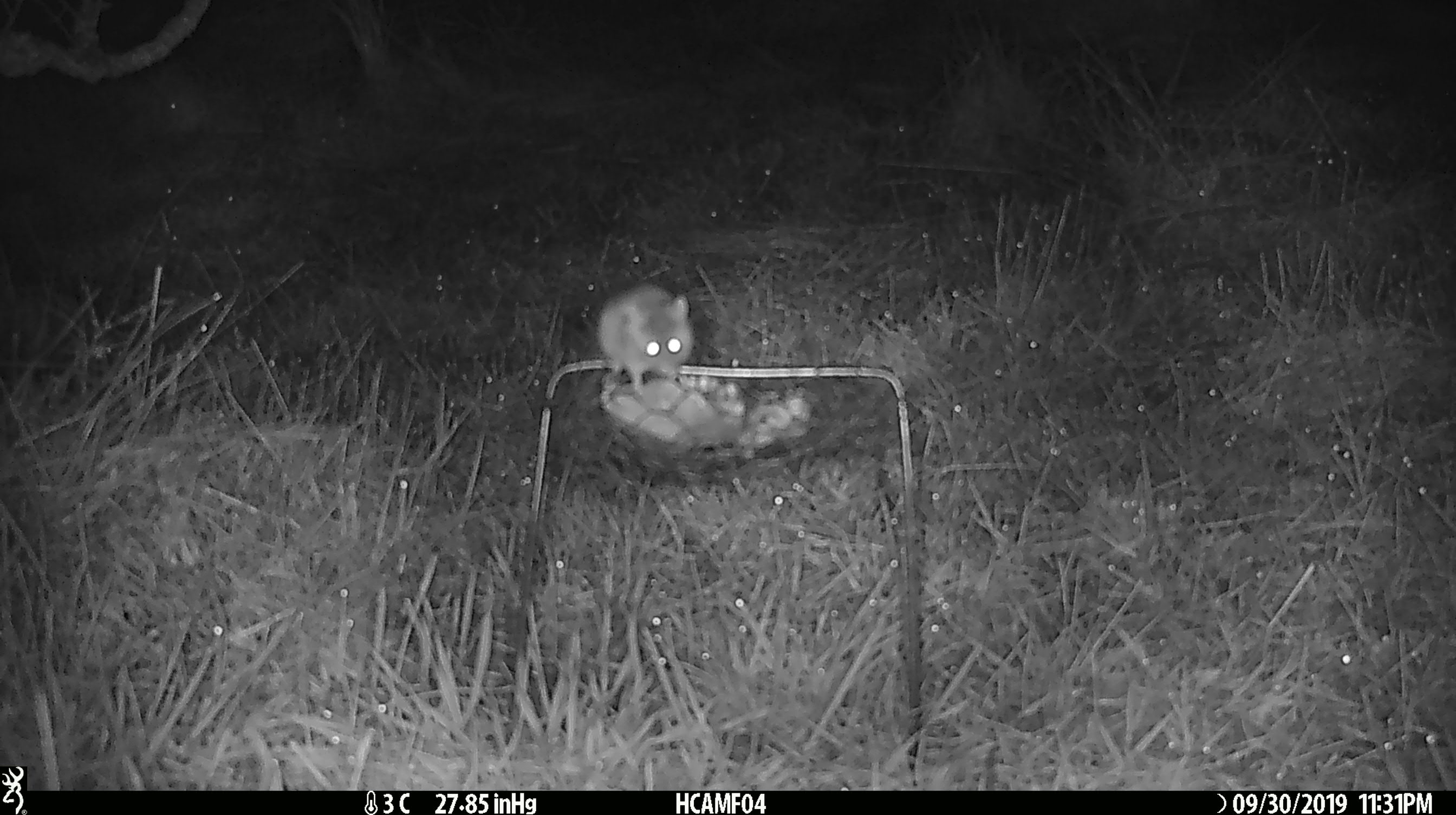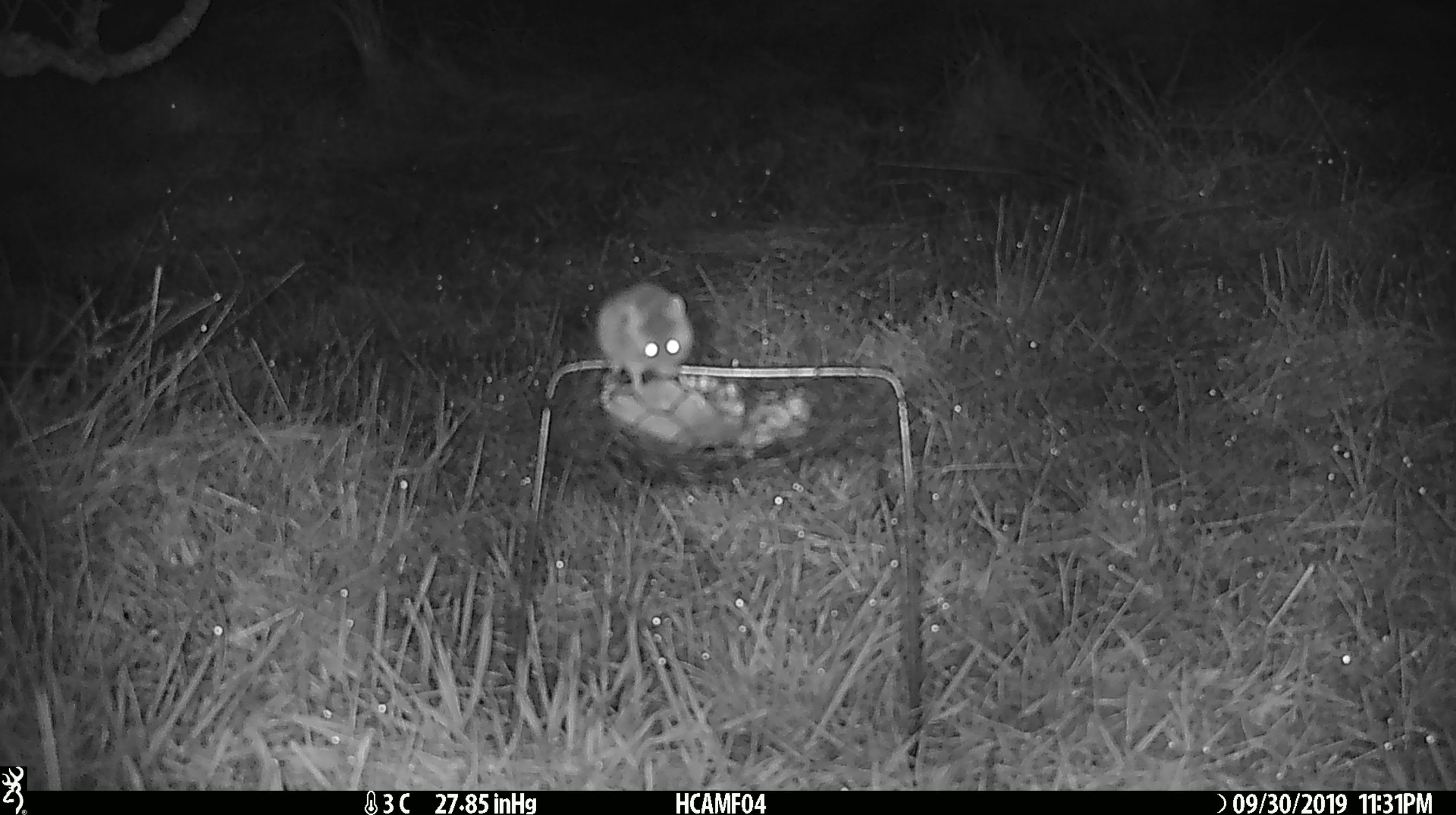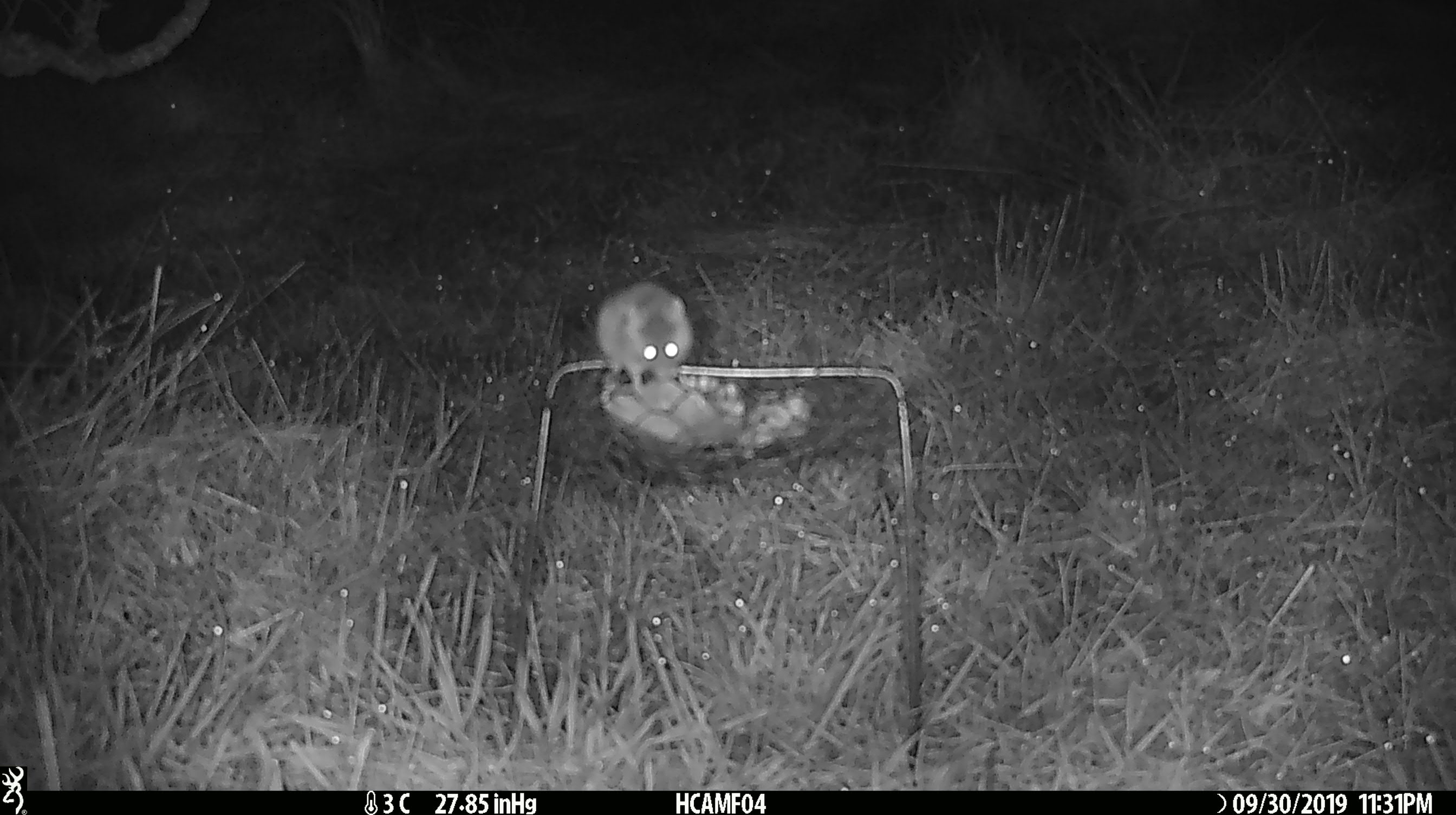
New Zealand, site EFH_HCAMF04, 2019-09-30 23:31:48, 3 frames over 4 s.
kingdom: Animalia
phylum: Chordata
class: Mammalia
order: Rodentia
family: Muridae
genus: Mus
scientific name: Mus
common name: mouse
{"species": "mouse (Mus)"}